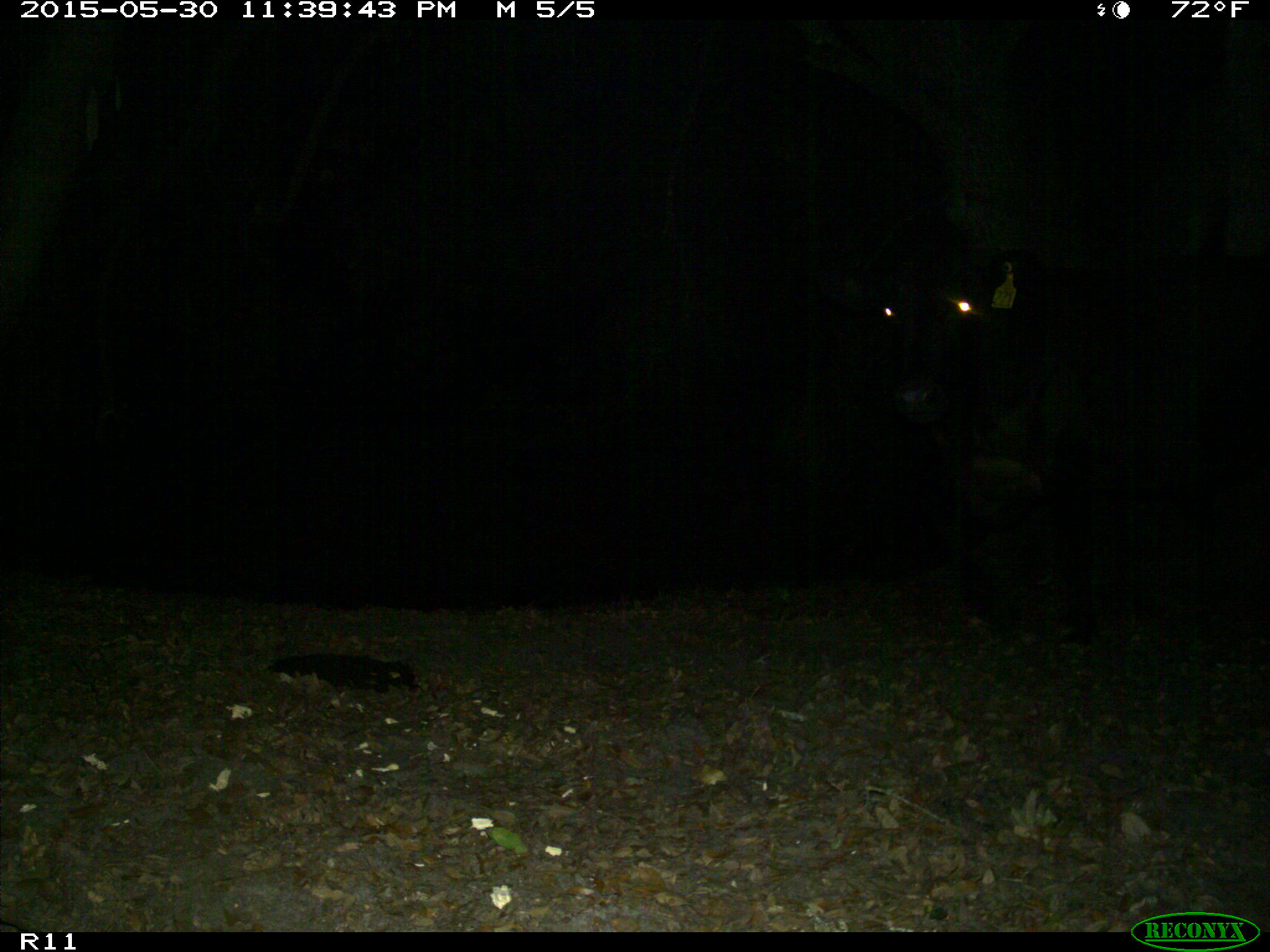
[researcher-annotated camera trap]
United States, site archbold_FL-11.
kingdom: Animalia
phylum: Chordata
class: Mammalia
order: Artiodactyla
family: Bovidae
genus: Bos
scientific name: Bos taurus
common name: domestic cow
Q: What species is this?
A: Bos taurus (domestic cow).